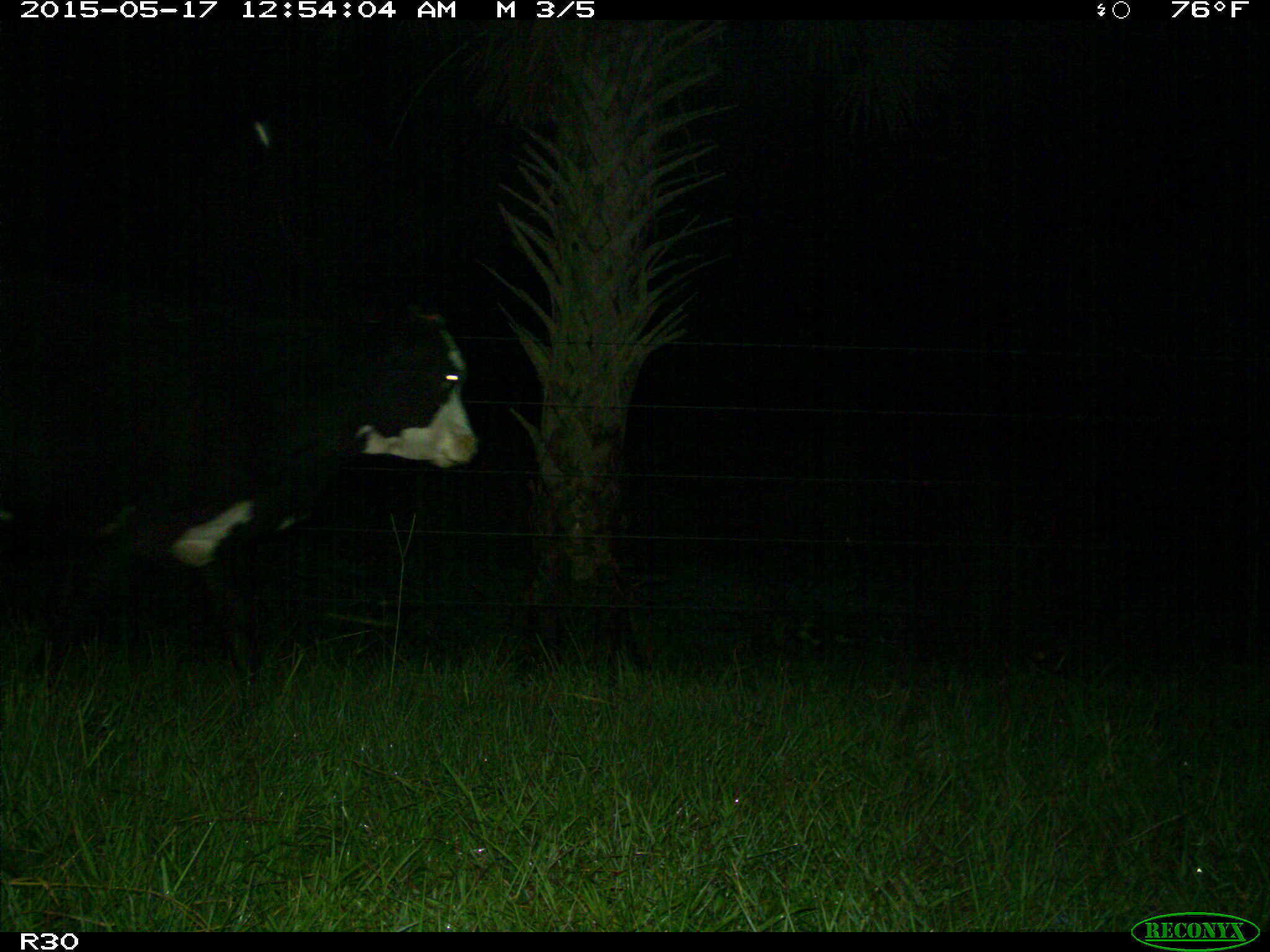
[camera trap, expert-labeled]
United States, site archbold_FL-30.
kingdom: Animalia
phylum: Chordata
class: Mammalia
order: Artiodactyla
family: Bovidae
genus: Bos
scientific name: Bos taurus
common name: domestic cow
Bos taurus (domestic cow).